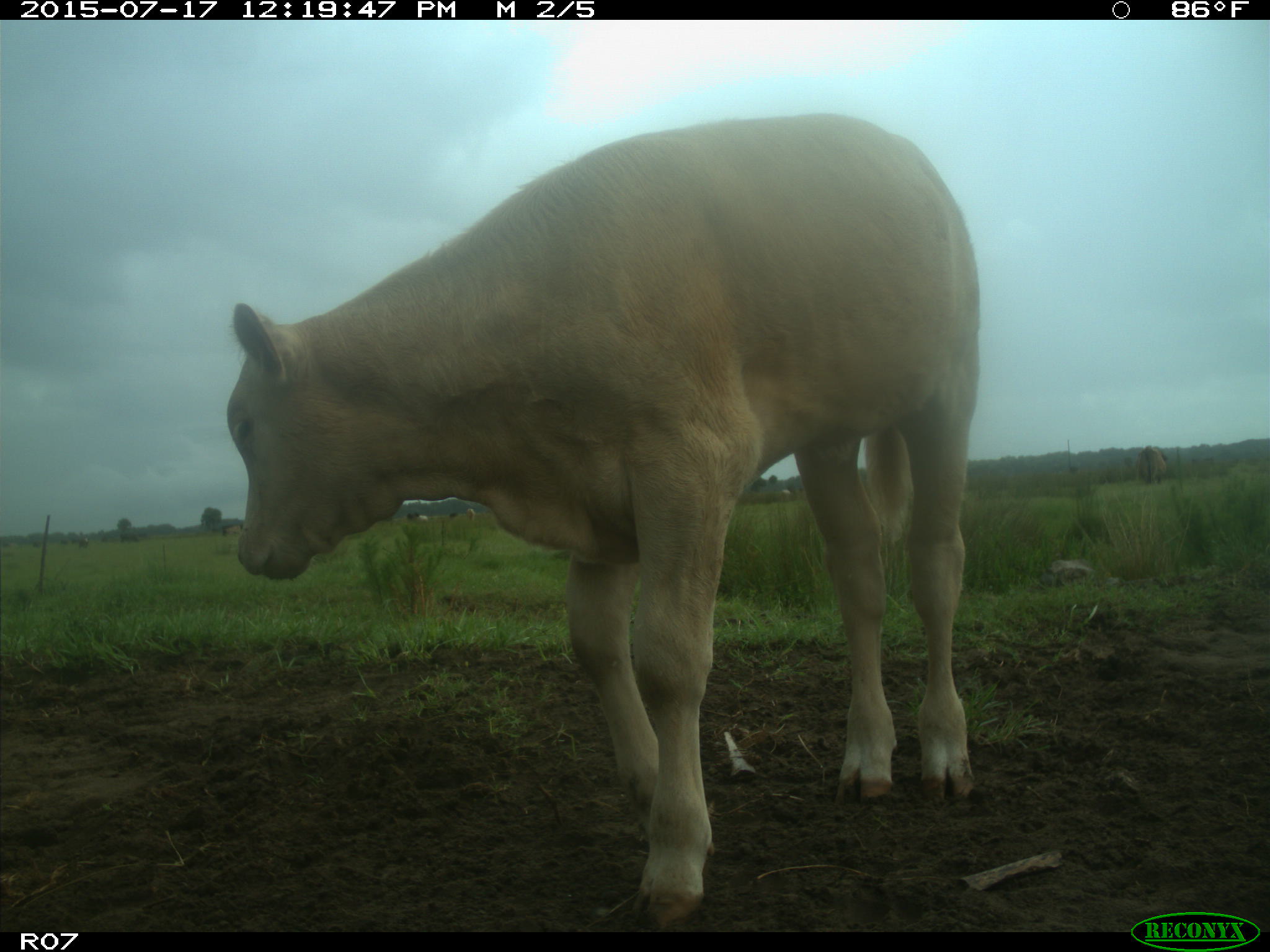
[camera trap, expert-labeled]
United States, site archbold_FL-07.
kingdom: Animalia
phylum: Chordata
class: Mammalia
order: Artiodactyla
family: Bovidae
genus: Bos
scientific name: Bos taurus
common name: domestic cow